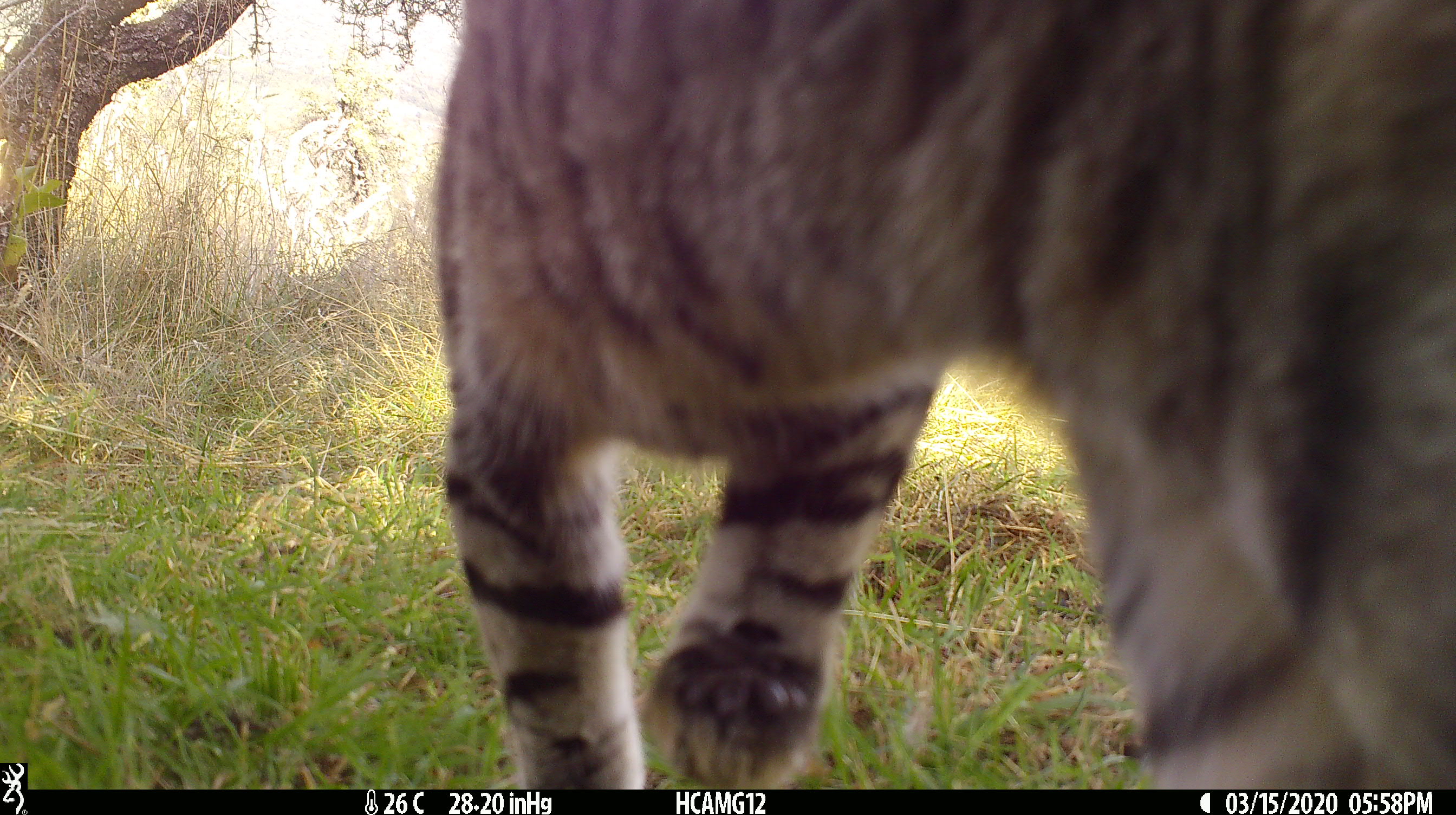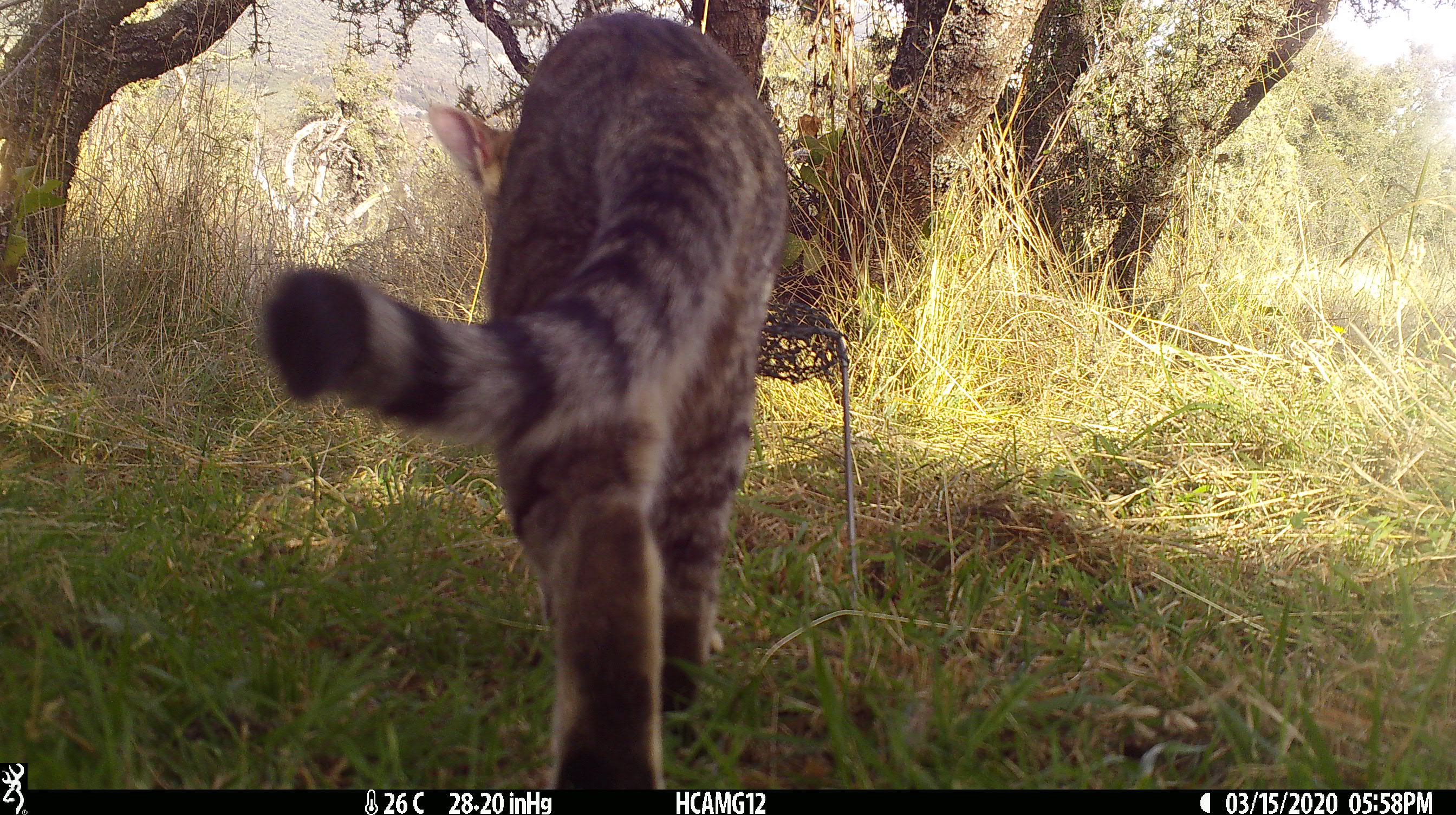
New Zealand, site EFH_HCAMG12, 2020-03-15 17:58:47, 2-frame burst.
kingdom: Animalia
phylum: Chordata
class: Mammalia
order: Carnivora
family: Felidae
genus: Felis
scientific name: Felis catus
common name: domestic cat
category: cat